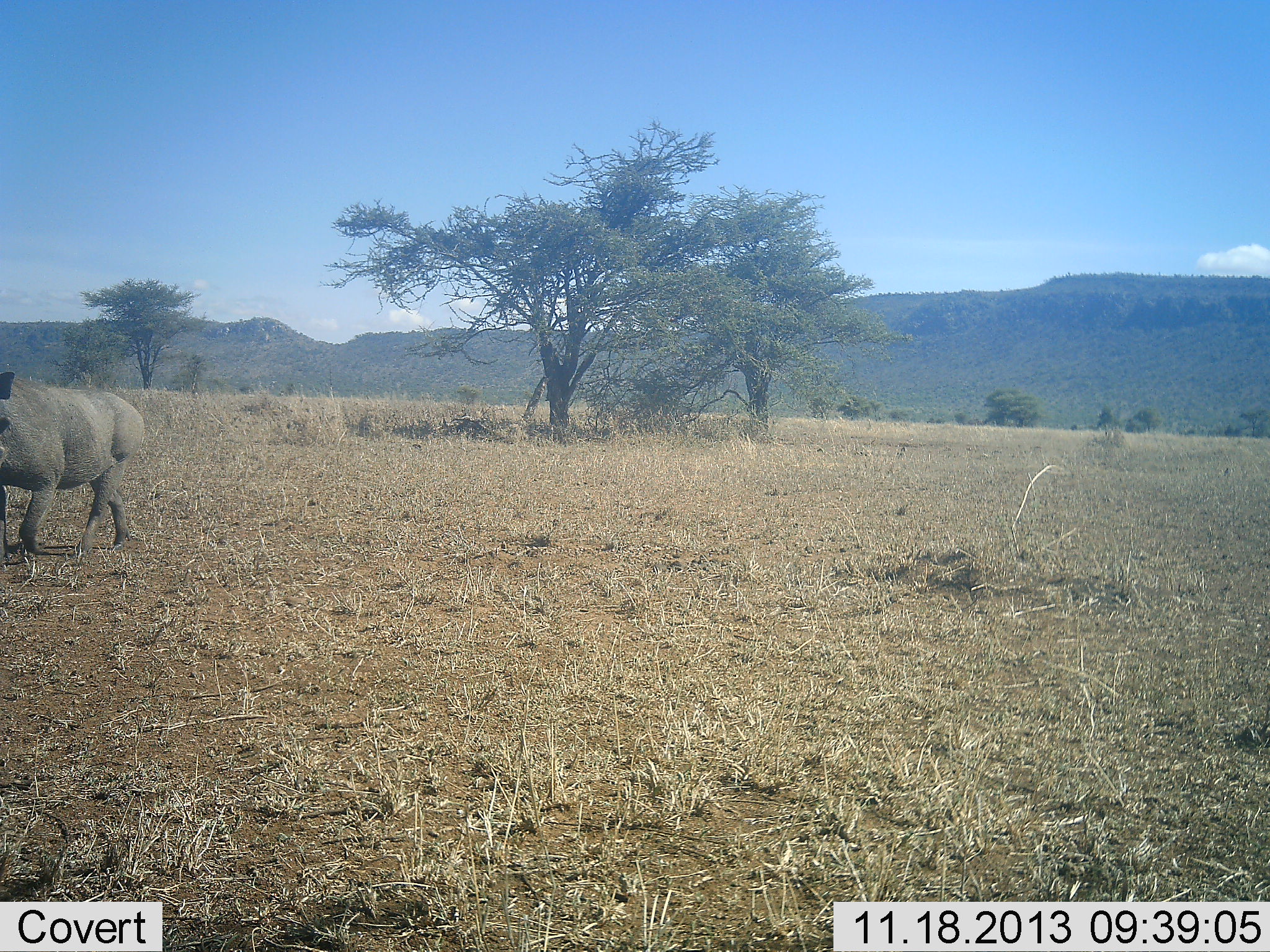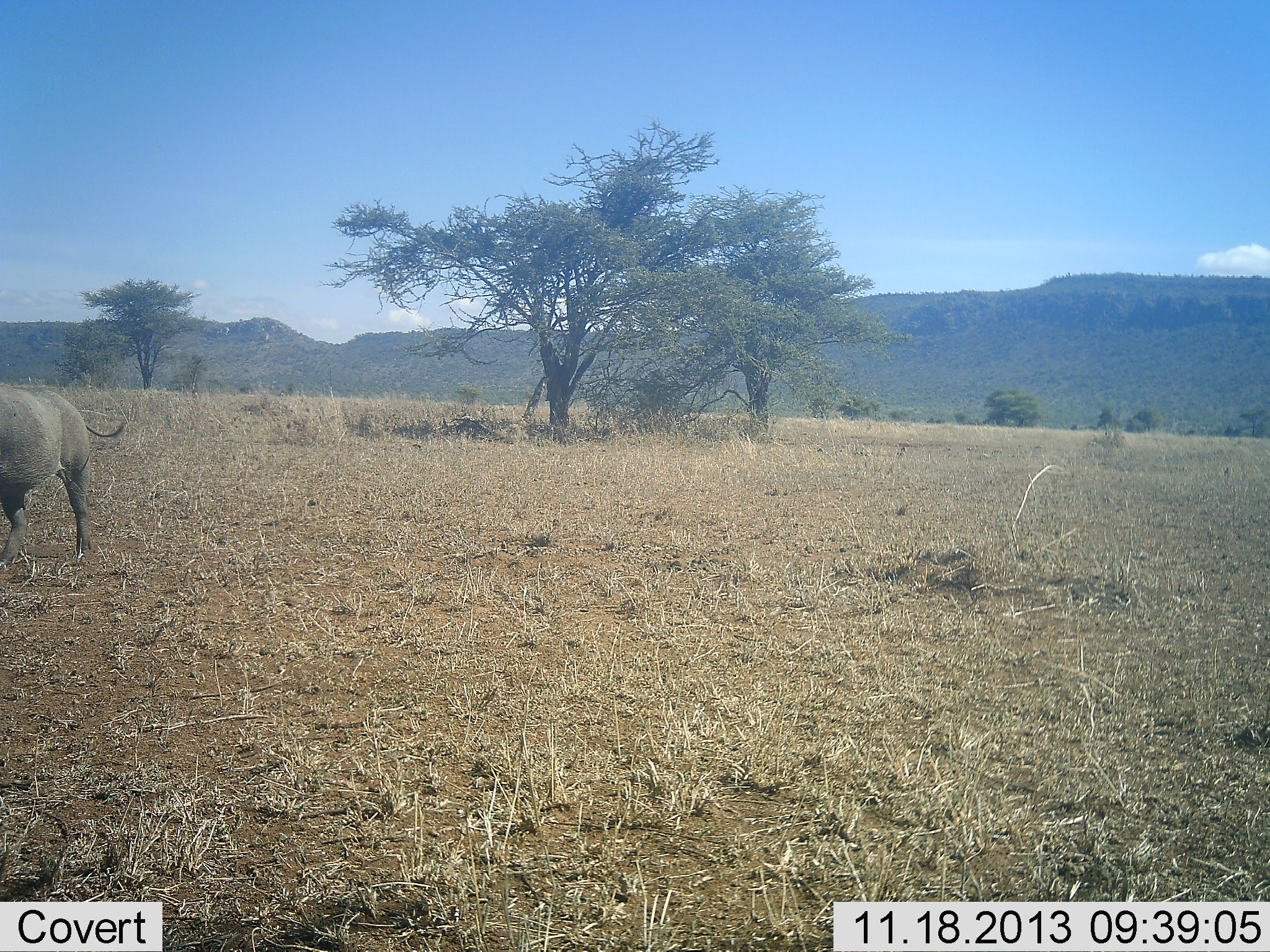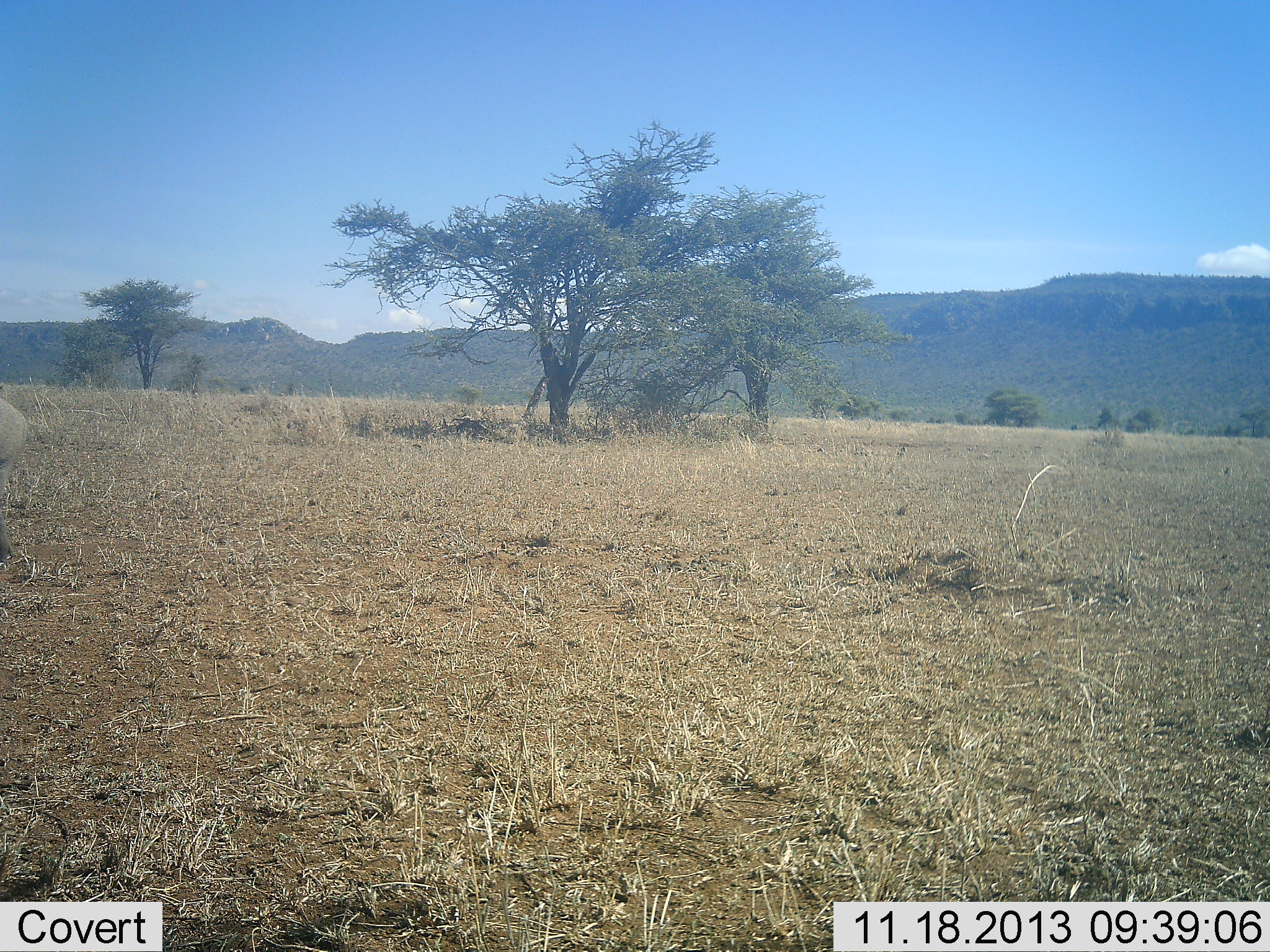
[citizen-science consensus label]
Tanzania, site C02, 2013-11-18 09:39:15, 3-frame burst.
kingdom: Animalia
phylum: Chordata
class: Mammalia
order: Artiodactyla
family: Suidae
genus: Phacochoerus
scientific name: Phacochoerus africanus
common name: warthog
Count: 1.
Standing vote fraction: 10%.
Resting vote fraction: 0%.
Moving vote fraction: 100%.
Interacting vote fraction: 0%.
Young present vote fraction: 0%.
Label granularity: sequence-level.